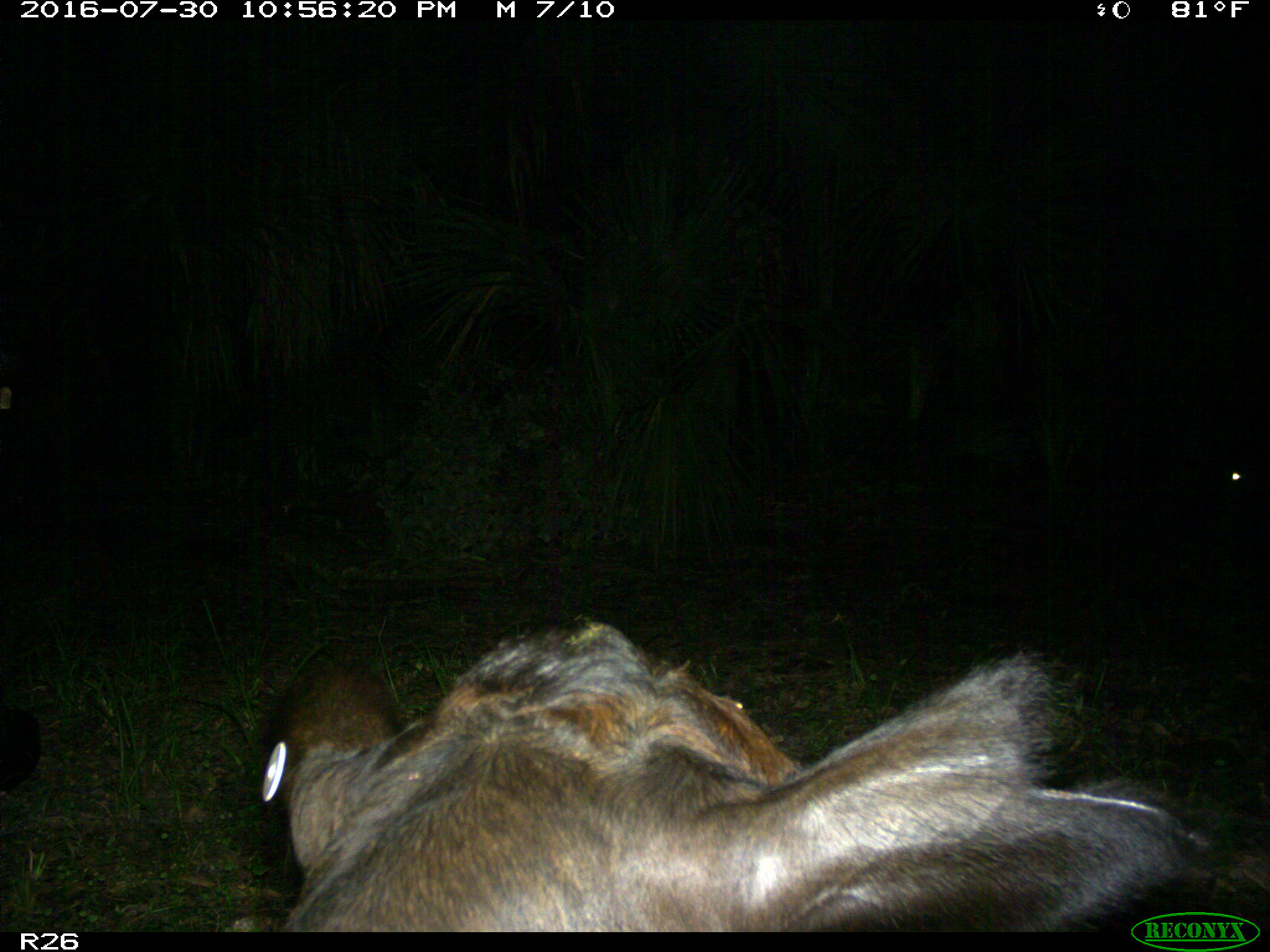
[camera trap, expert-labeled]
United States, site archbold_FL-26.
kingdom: Animalia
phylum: Chordata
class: Mammalia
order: Artiodactyla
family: Bovidae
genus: Bos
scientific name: Bos taurus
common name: domestic cow